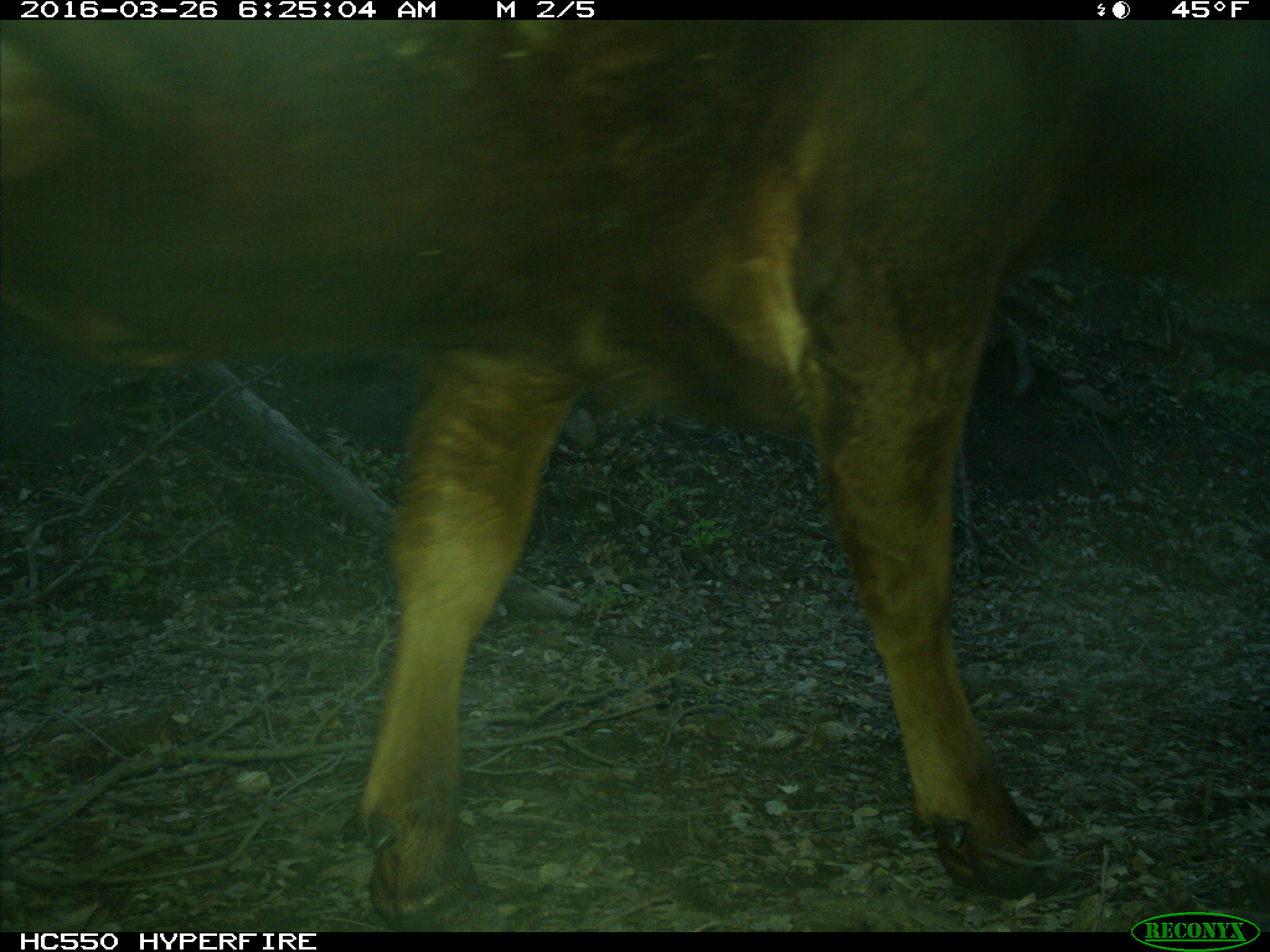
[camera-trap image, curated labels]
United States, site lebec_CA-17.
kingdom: Animalia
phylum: Chordata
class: Mammalia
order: Artiodactyla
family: Bovidae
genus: Bos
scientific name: Bos taurus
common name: domestic cow